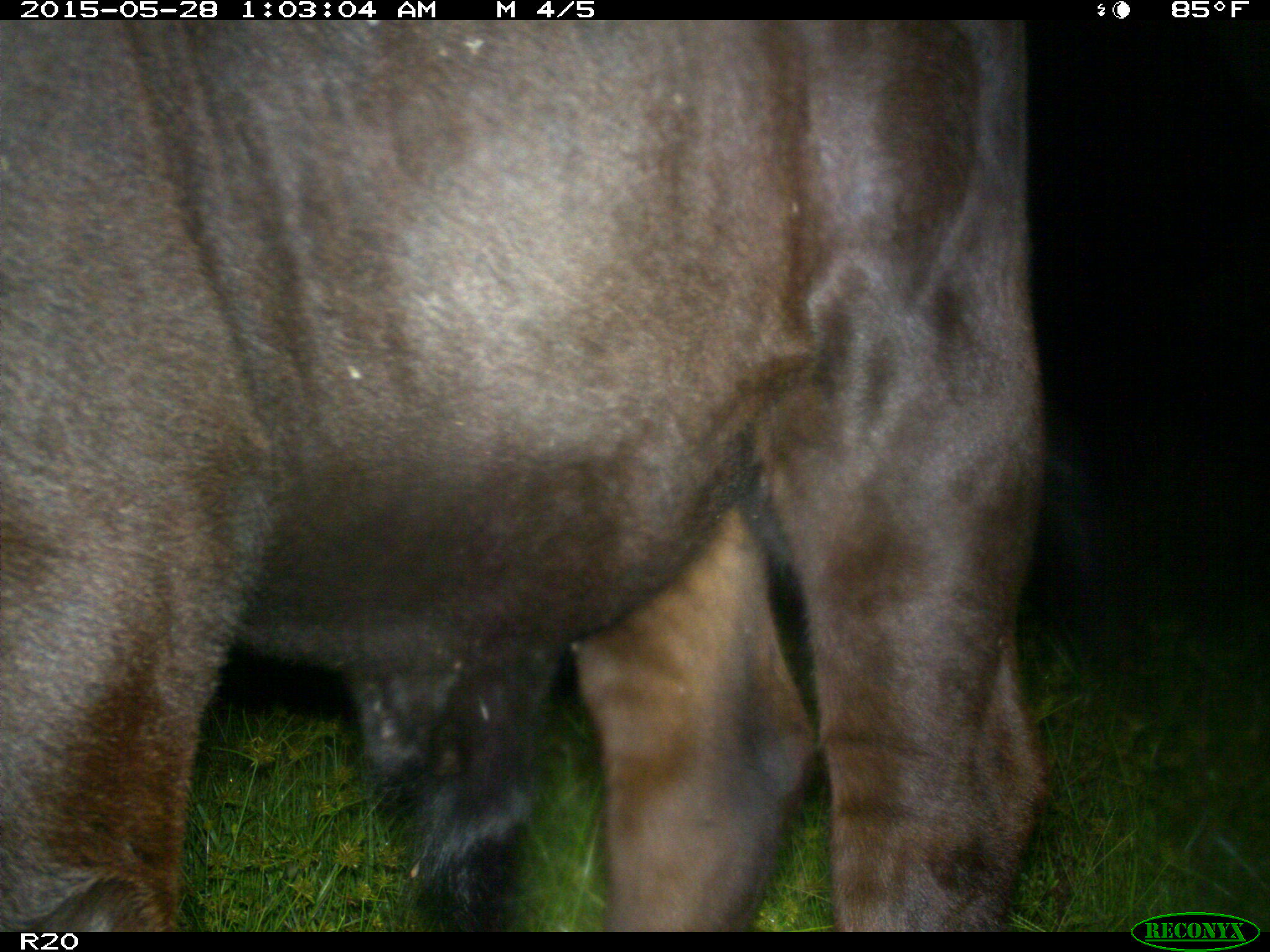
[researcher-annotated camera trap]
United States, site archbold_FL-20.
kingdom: Animalia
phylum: Chordata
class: Mammalia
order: Artiodactyla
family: Bovidae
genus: Bos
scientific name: Bos taurus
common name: domestic cow